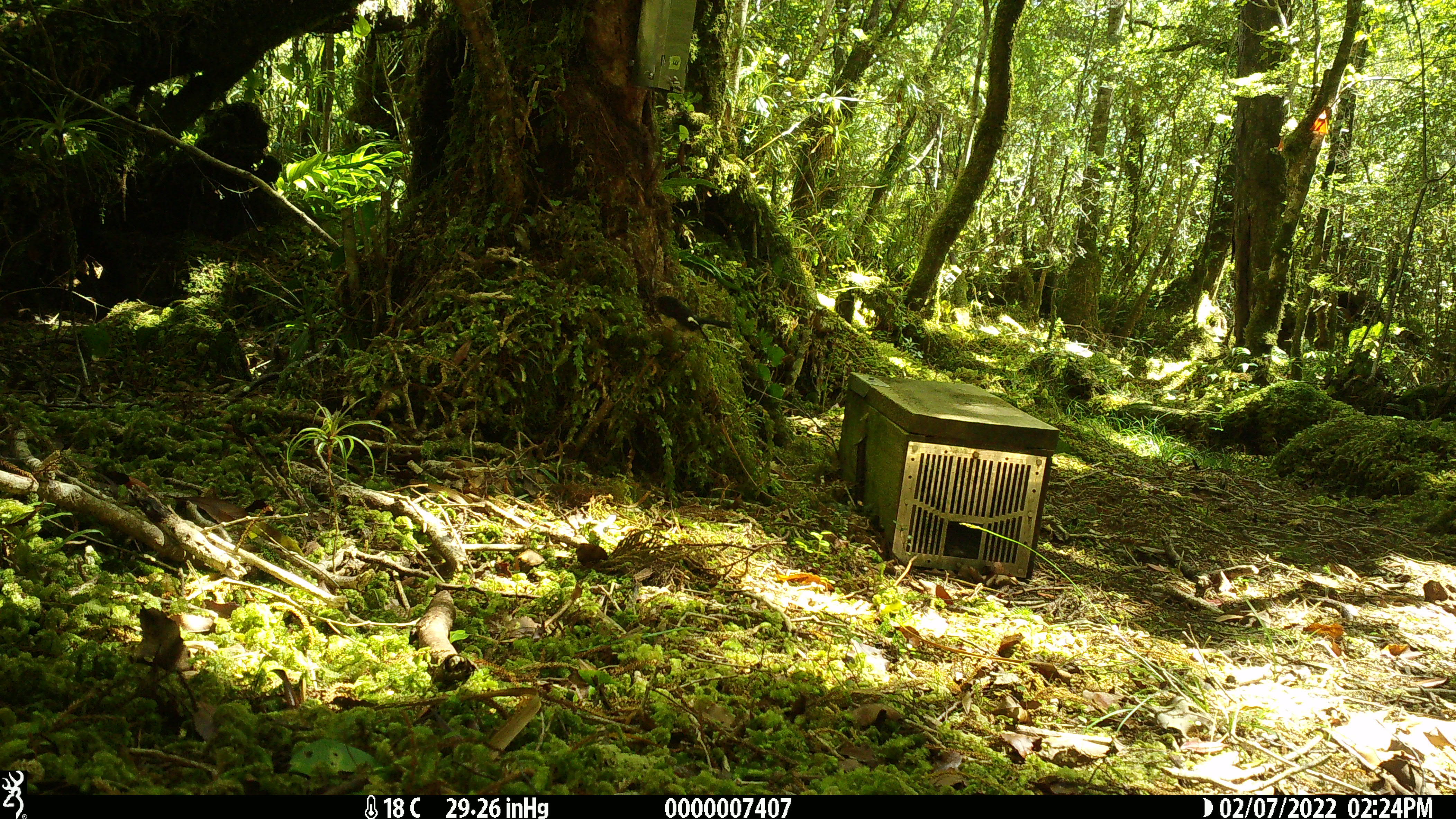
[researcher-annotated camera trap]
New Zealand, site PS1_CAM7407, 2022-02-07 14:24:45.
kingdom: Animalia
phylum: Chordata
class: Aves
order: Passeriformes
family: Petroicidae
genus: Petroica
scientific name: Petroica macrocephala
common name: tomtit